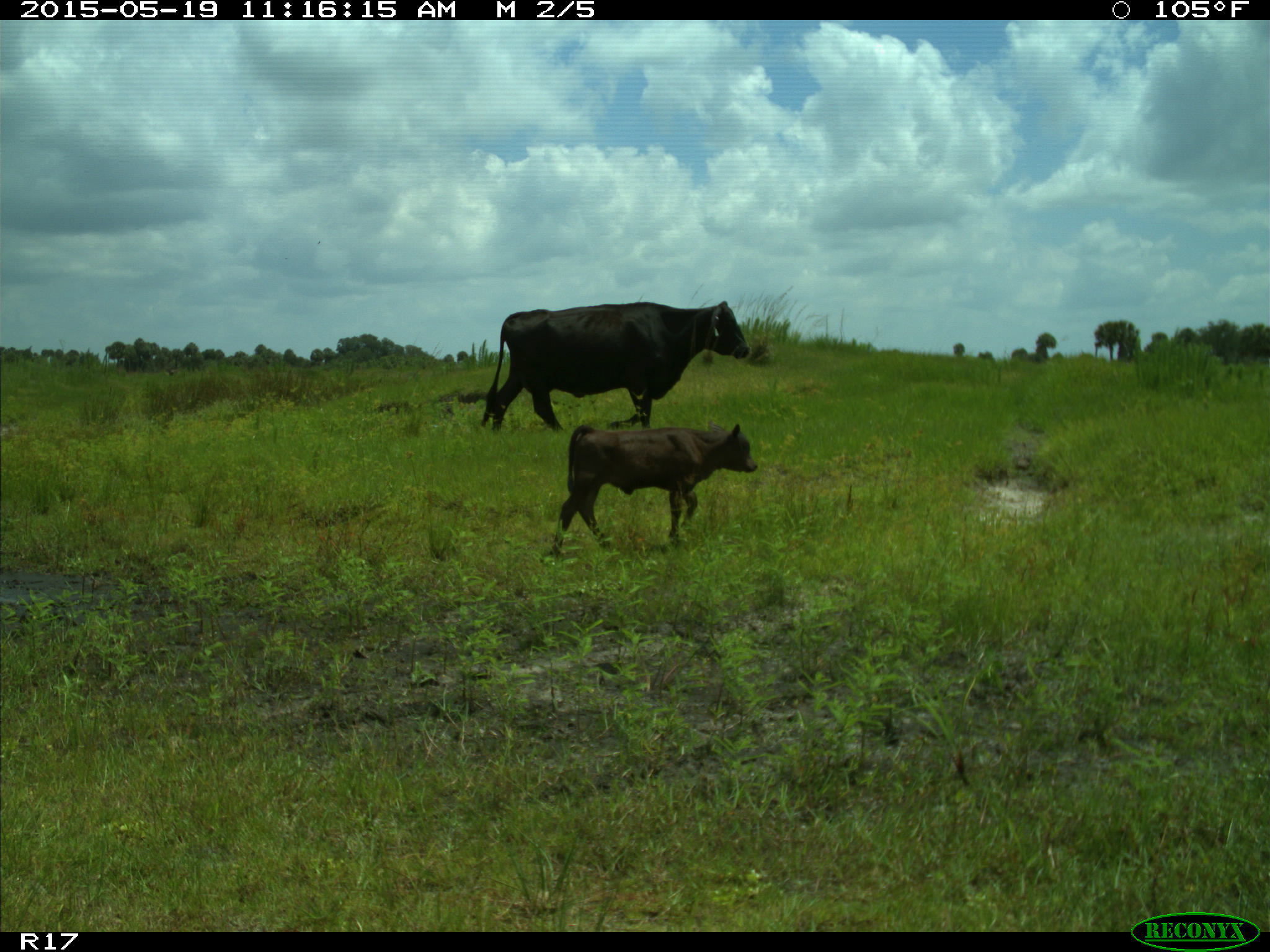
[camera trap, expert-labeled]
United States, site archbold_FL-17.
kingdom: Animalia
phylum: Chordata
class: Mammalia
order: Artiodactyla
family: Bovidae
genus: Bos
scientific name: Bos taurus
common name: domestic cow